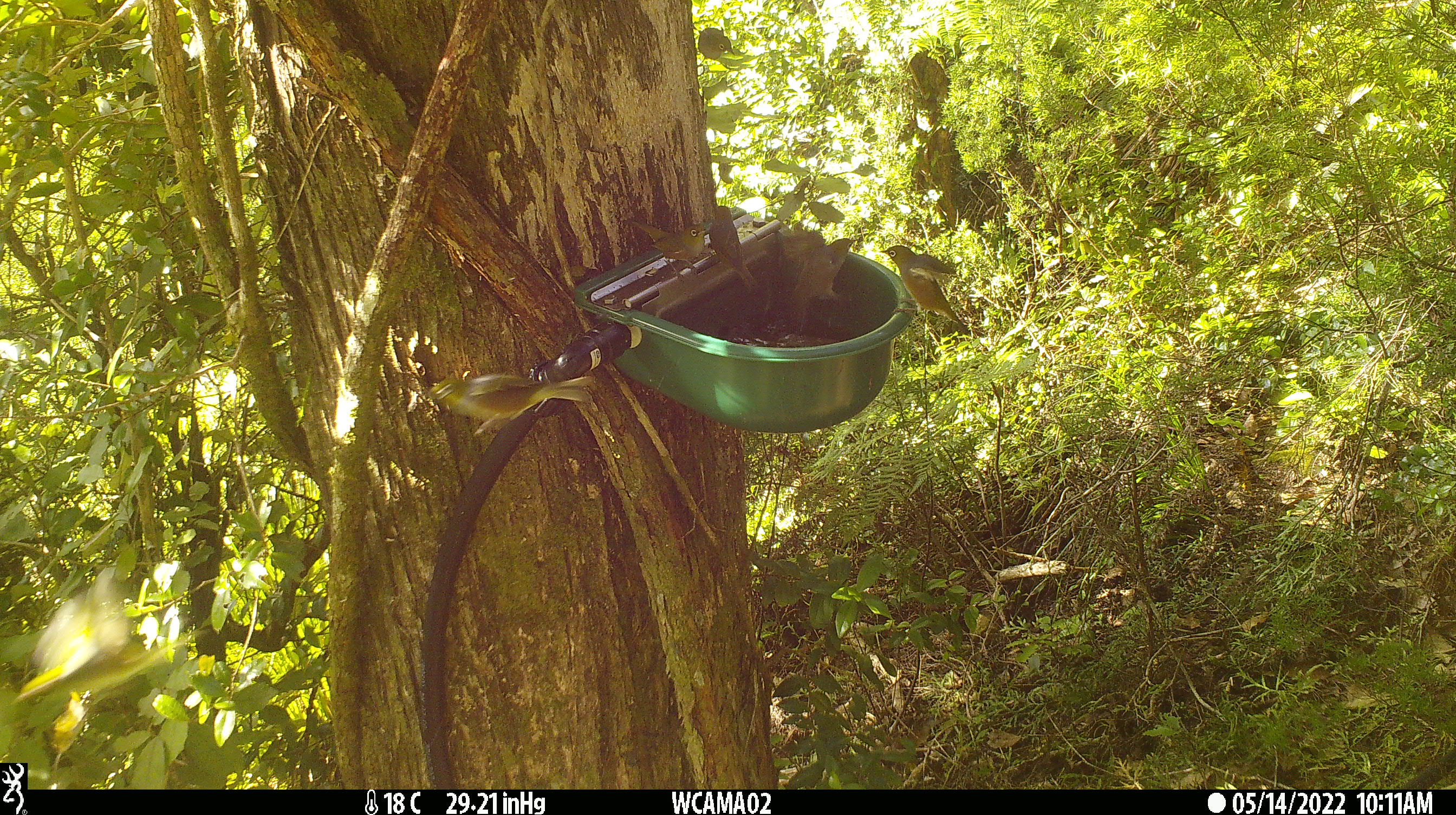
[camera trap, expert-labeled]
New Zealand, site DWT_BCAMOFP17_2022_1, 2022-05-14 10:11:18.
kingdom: Animalia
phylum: Chordata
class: Aves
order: Passeriformes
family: Zosteropidae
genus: Zosterops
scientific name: Zosterops lateralis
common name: silvereye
Silvereye (Zosterops lateralis).